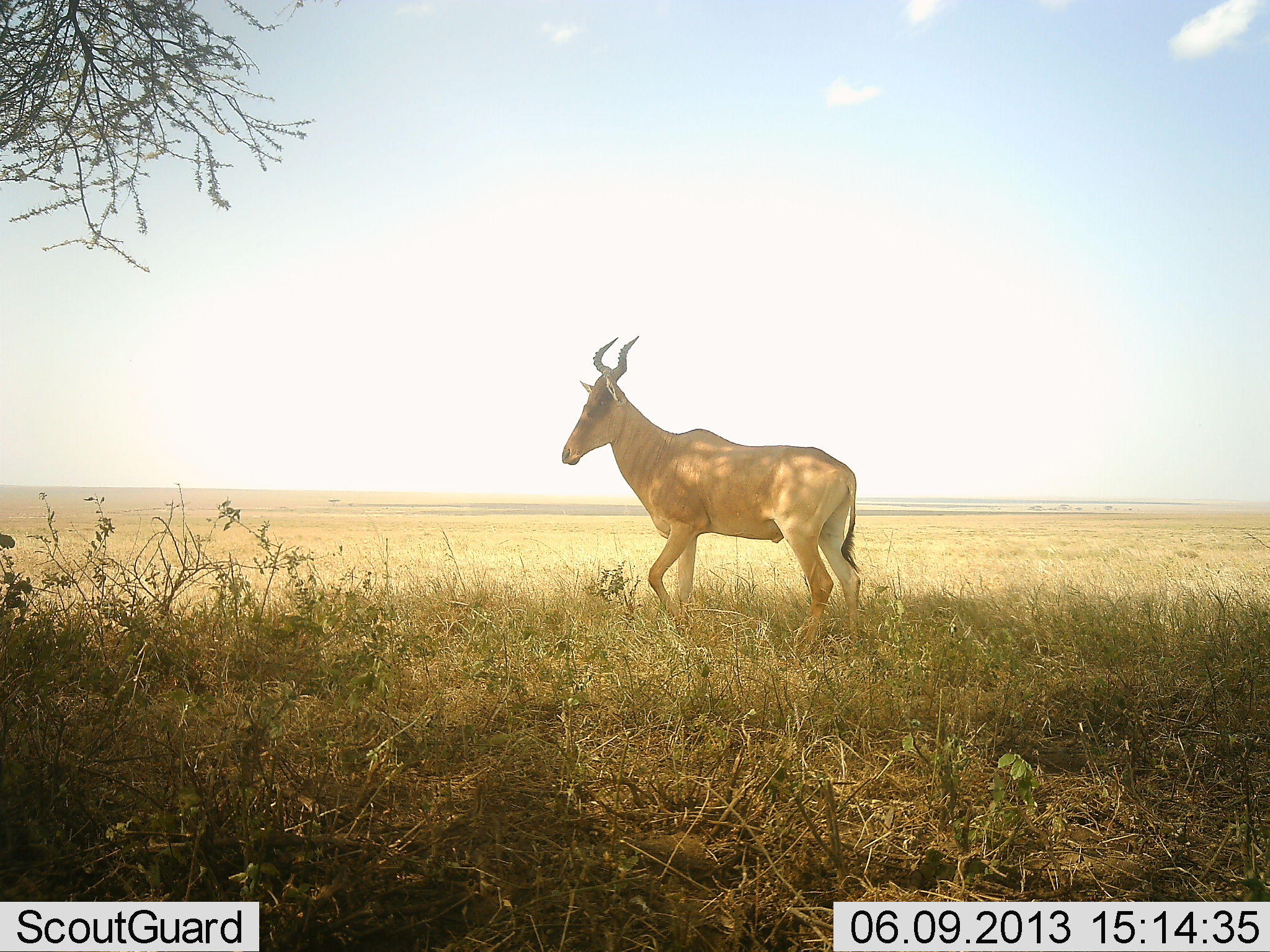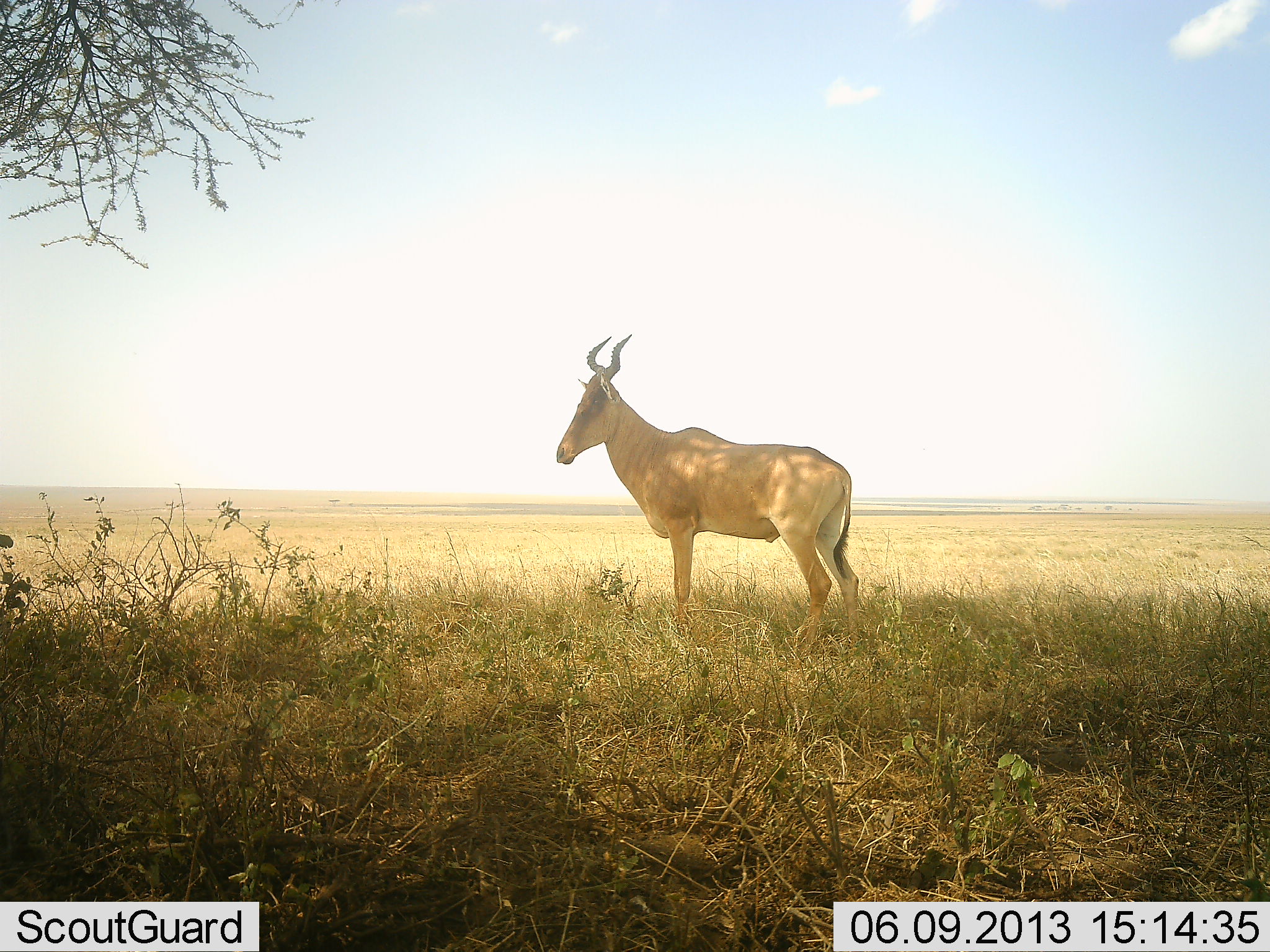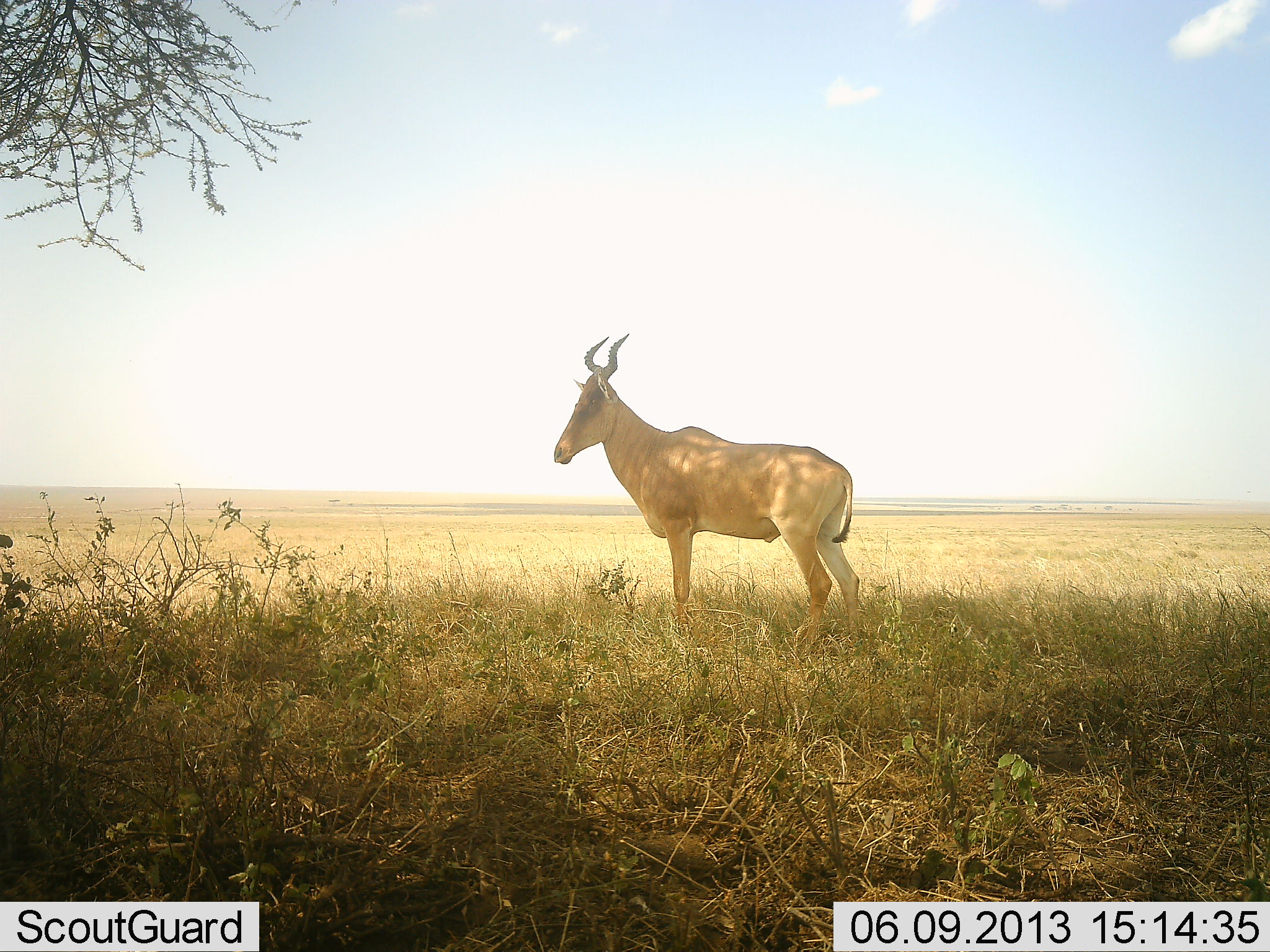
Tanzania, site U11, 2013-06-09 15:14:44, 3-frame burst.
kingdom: Animalia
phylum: Chordata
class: Mammalia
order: Artiodactyla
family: Bovidae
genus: Alcelaphus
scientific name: Alcelaphus buselaphus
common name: hartebeest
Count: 1.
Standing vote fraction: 100%.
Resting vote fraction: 4%.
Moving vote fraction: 0%.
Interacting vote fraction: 0%.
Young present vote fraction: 0%.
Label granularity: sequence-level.